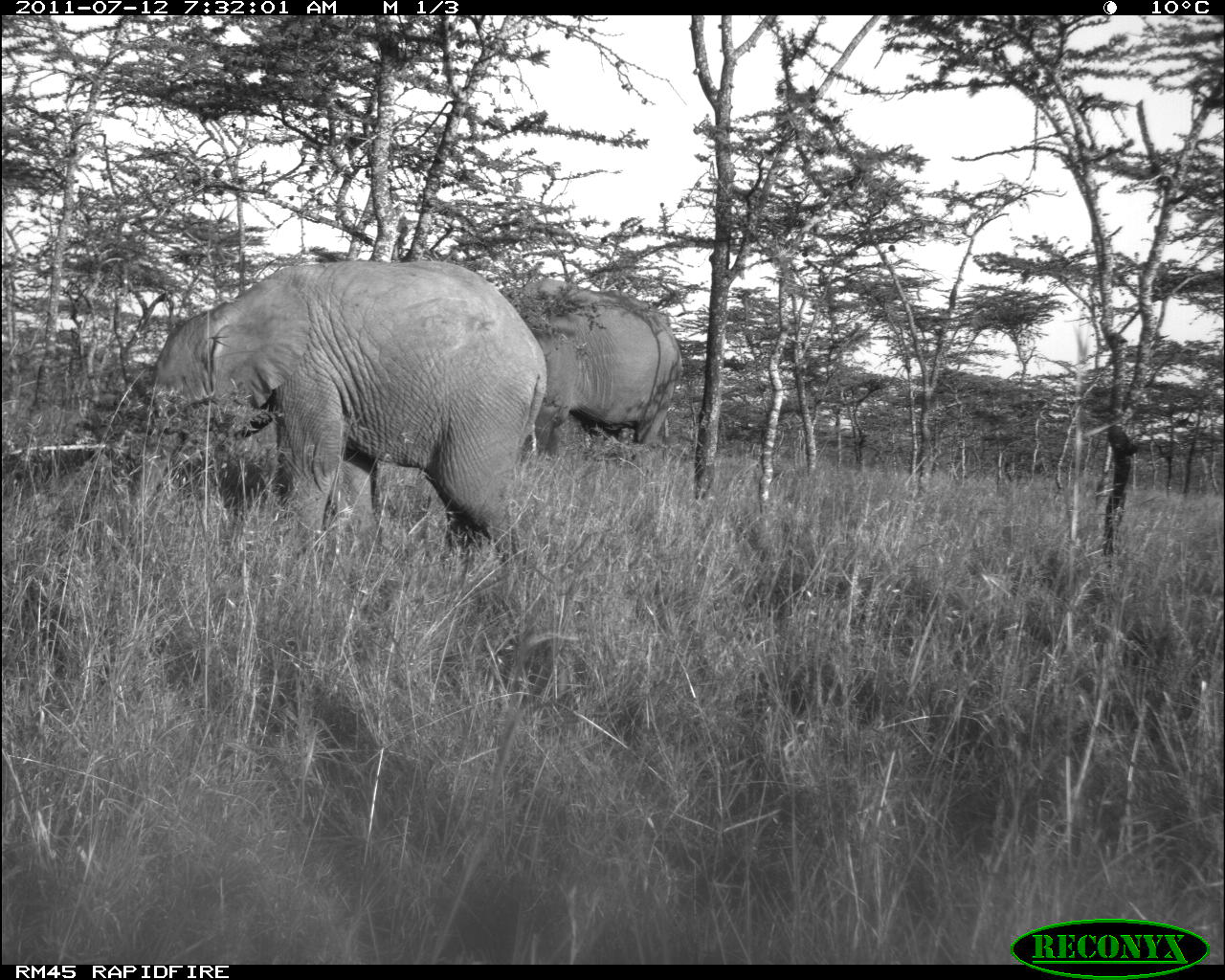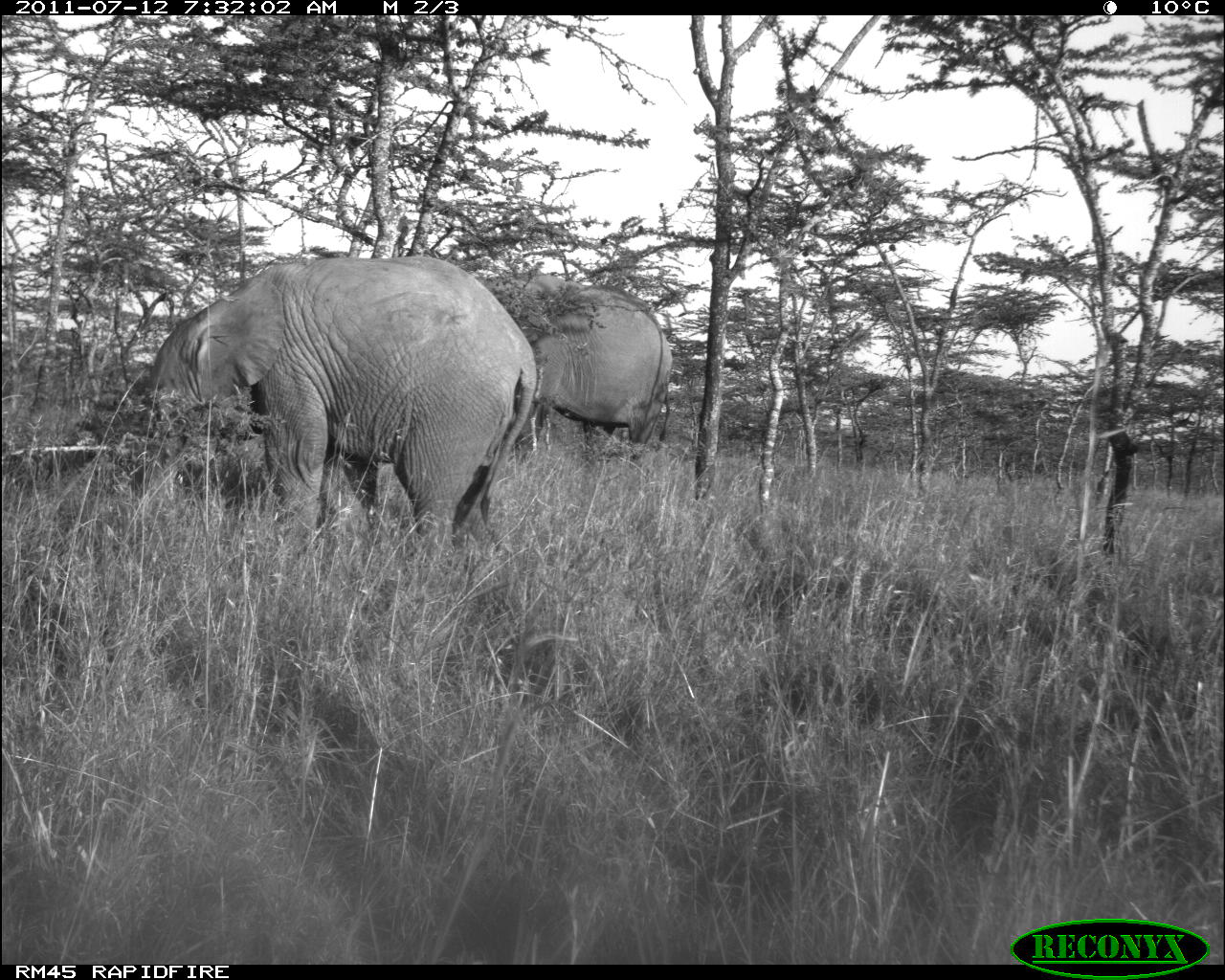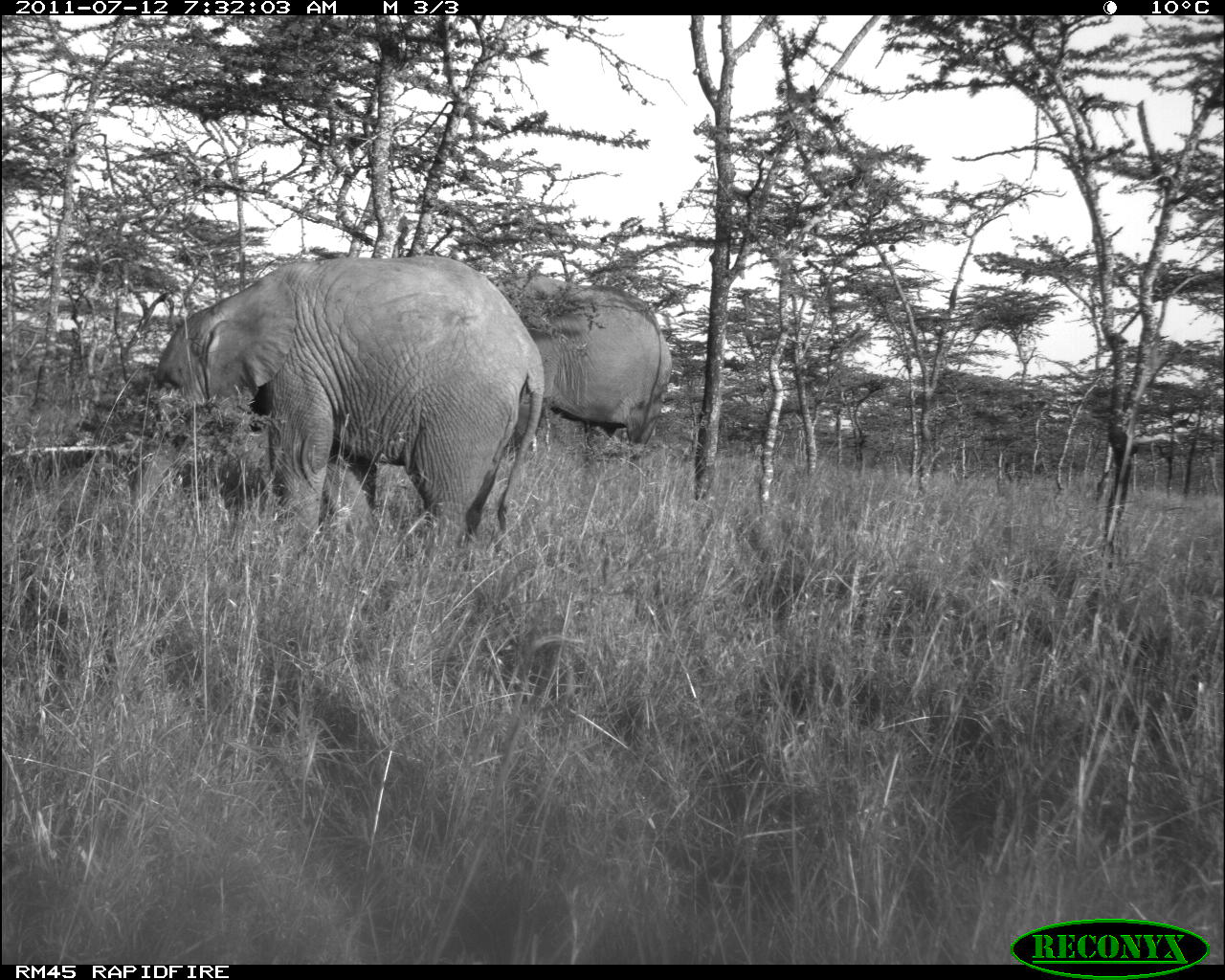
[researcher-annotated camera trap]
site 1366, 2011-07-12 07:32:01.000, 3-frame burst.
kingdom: Animalia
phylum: Chordata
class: Mammalia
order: Proboscidea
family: Elephantidae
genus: Loxodonta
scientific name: Loxodonta africana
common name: african bush elephant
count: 2